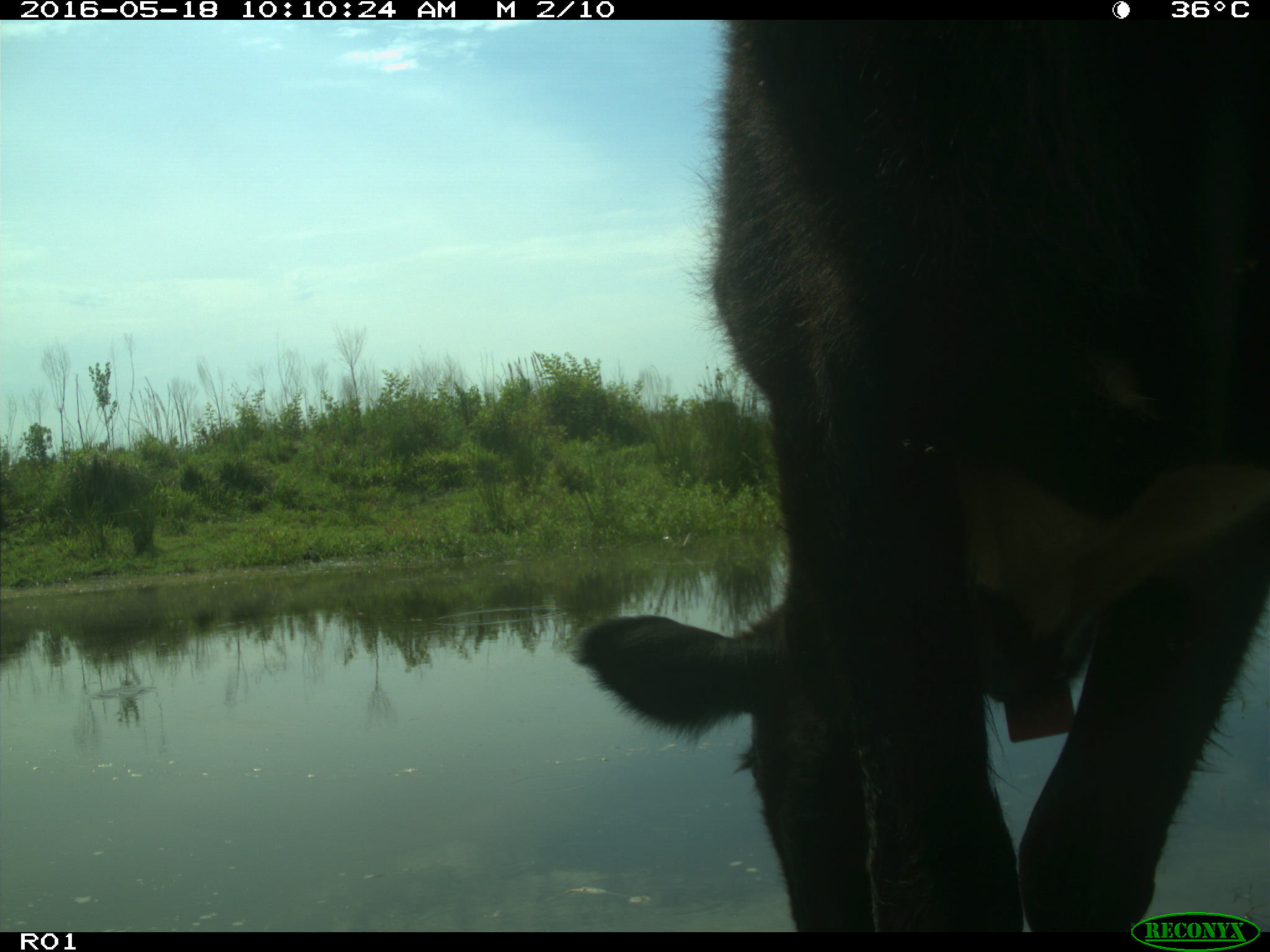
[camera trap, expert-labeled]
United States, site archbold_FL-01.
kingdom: Animalia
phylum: Chordata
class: Mammalia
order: Artiodactyla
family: Bovidae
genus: Bos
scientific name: Bos taurus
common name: domestic cow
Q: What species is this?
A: Bos taurus (domestic cow).